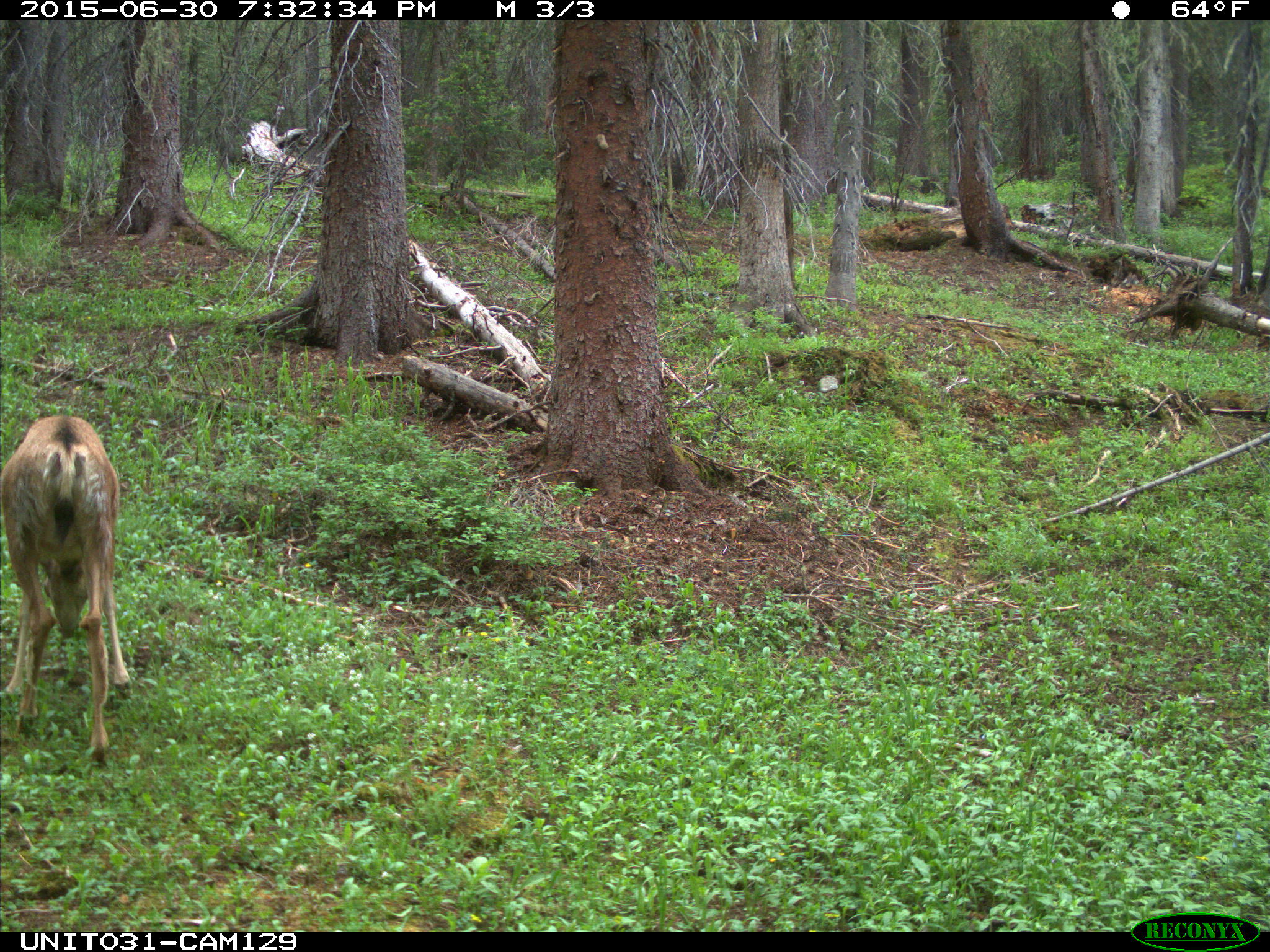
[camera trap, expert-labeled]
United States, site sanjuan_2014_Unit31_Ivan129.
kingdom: Animalia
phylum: Chordata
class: Mammalia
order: Artiodactyla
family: Cervidae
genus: Odocoileus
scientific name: Odocoileus hemionus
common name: mule deer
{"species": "Odocoileus hemionus (mule deer)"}